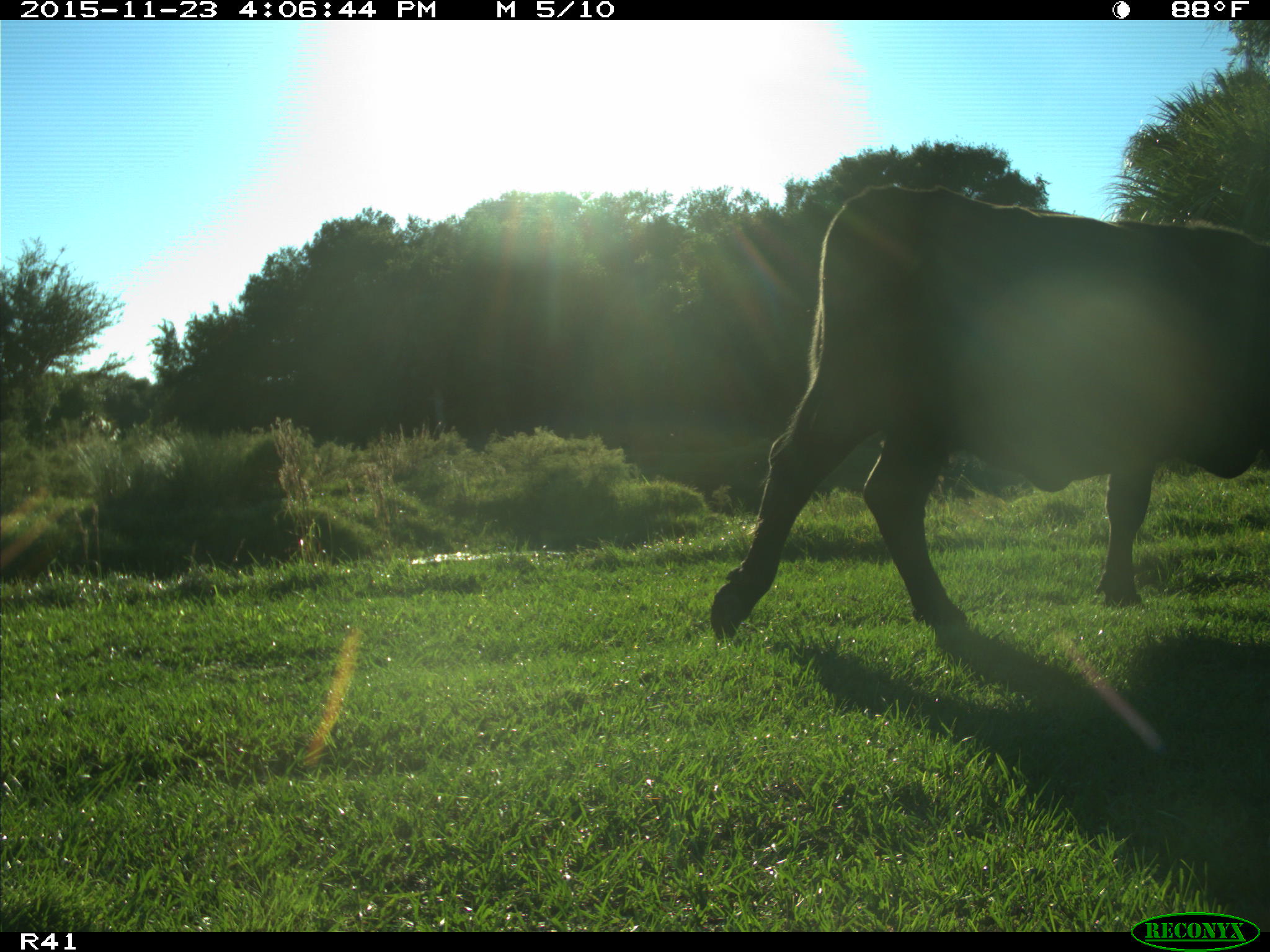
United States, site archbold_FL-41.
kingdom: Animalia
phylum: Chordata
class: Mammalia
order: Artiodactyla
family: Bovidae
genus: Bos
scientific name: Bos taurus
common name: domestic cow